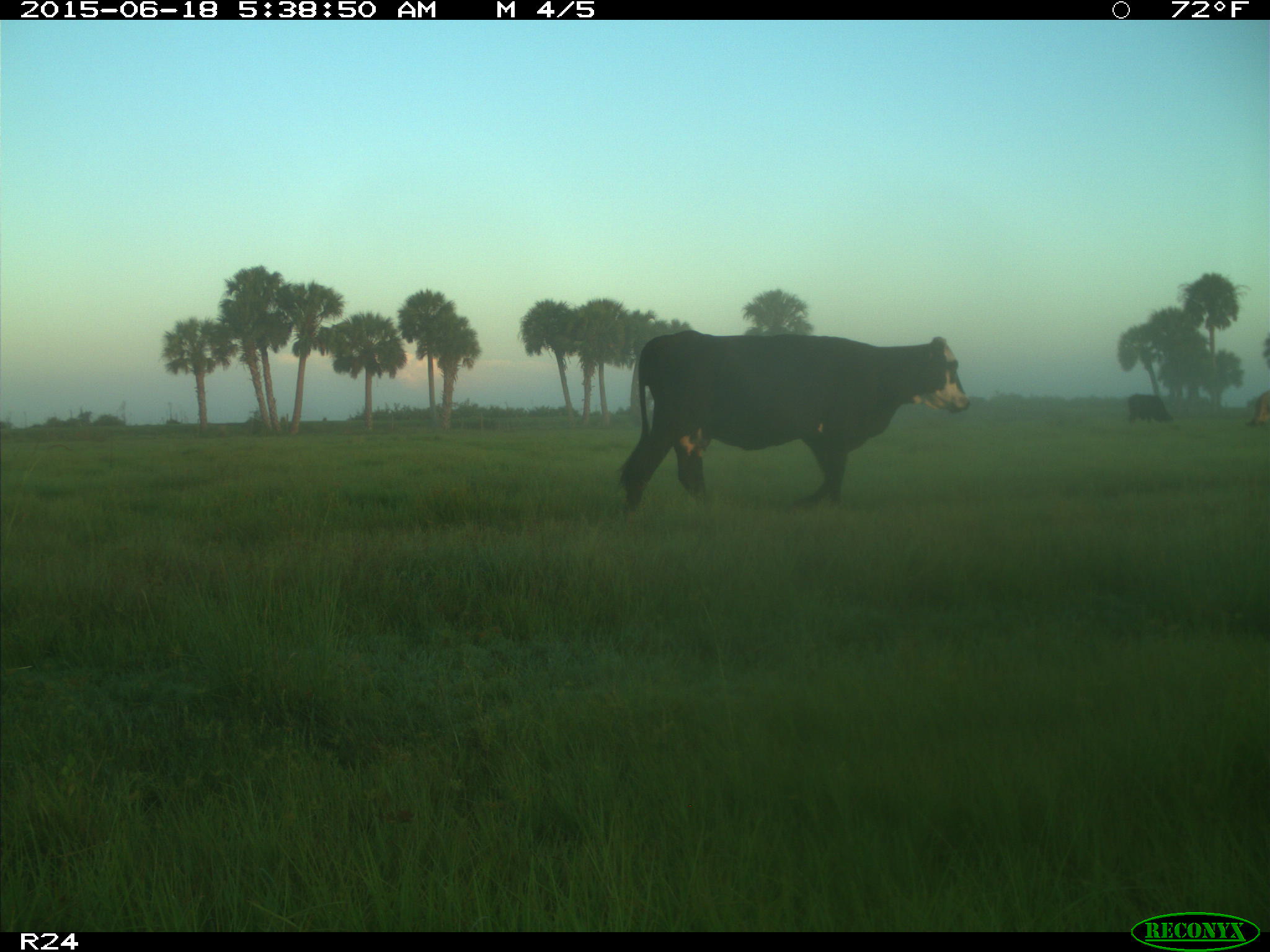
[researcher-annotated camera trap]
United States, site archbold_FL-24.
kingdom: Animalia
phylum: Chordata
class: Mammalia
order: Artiodactyla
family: Bovidae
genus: Bos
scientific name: Bos taurus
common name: domestic cow